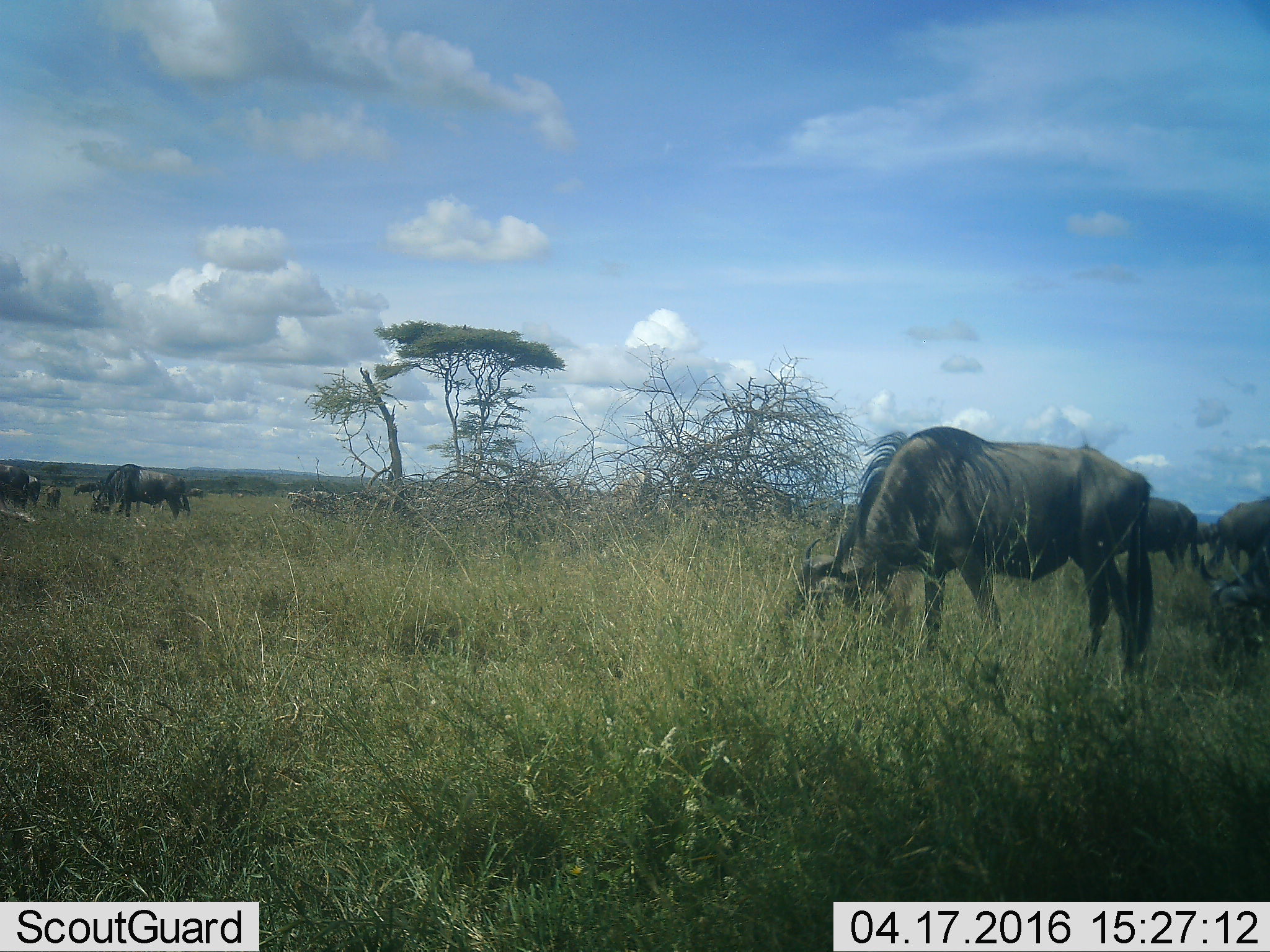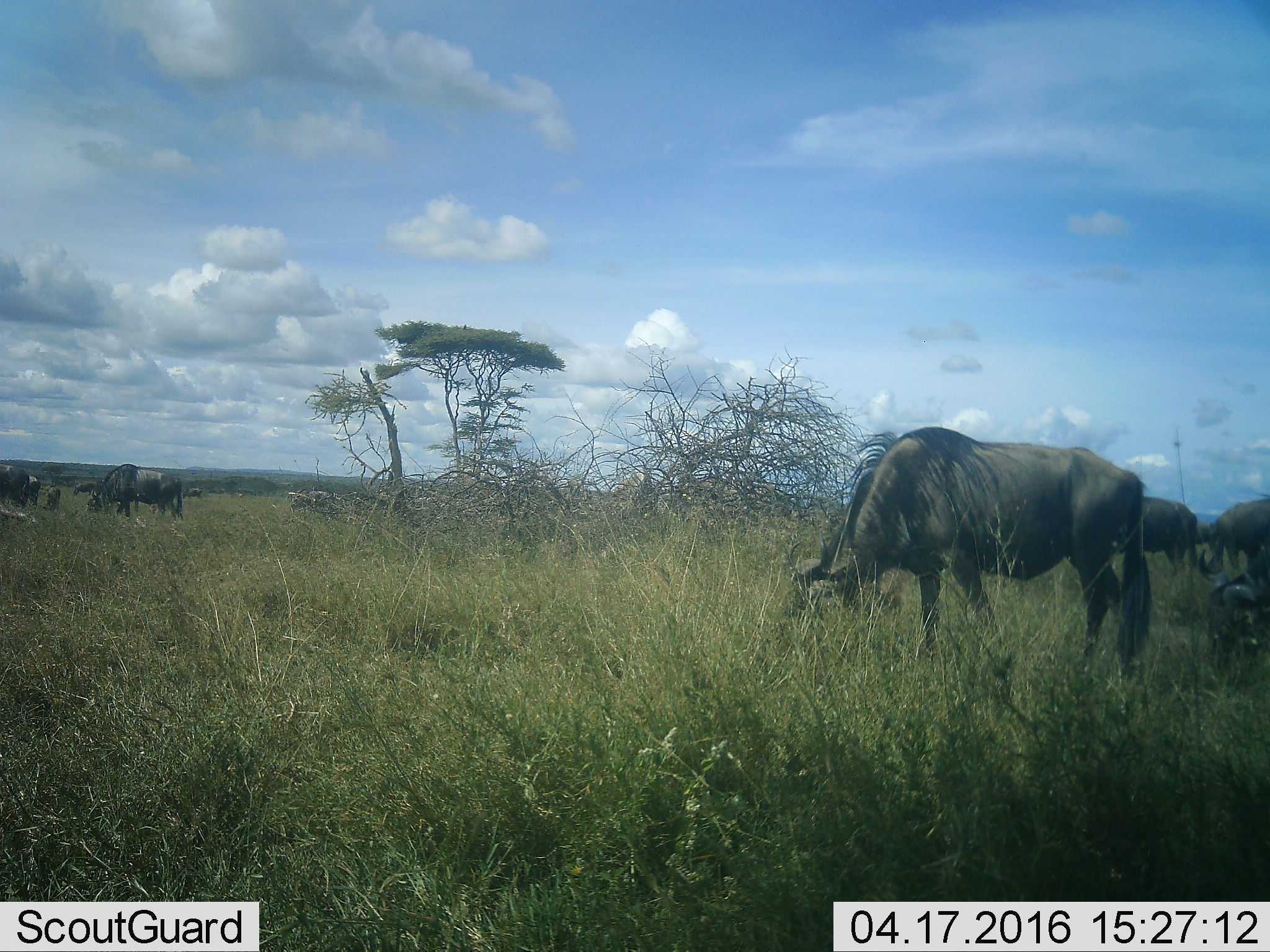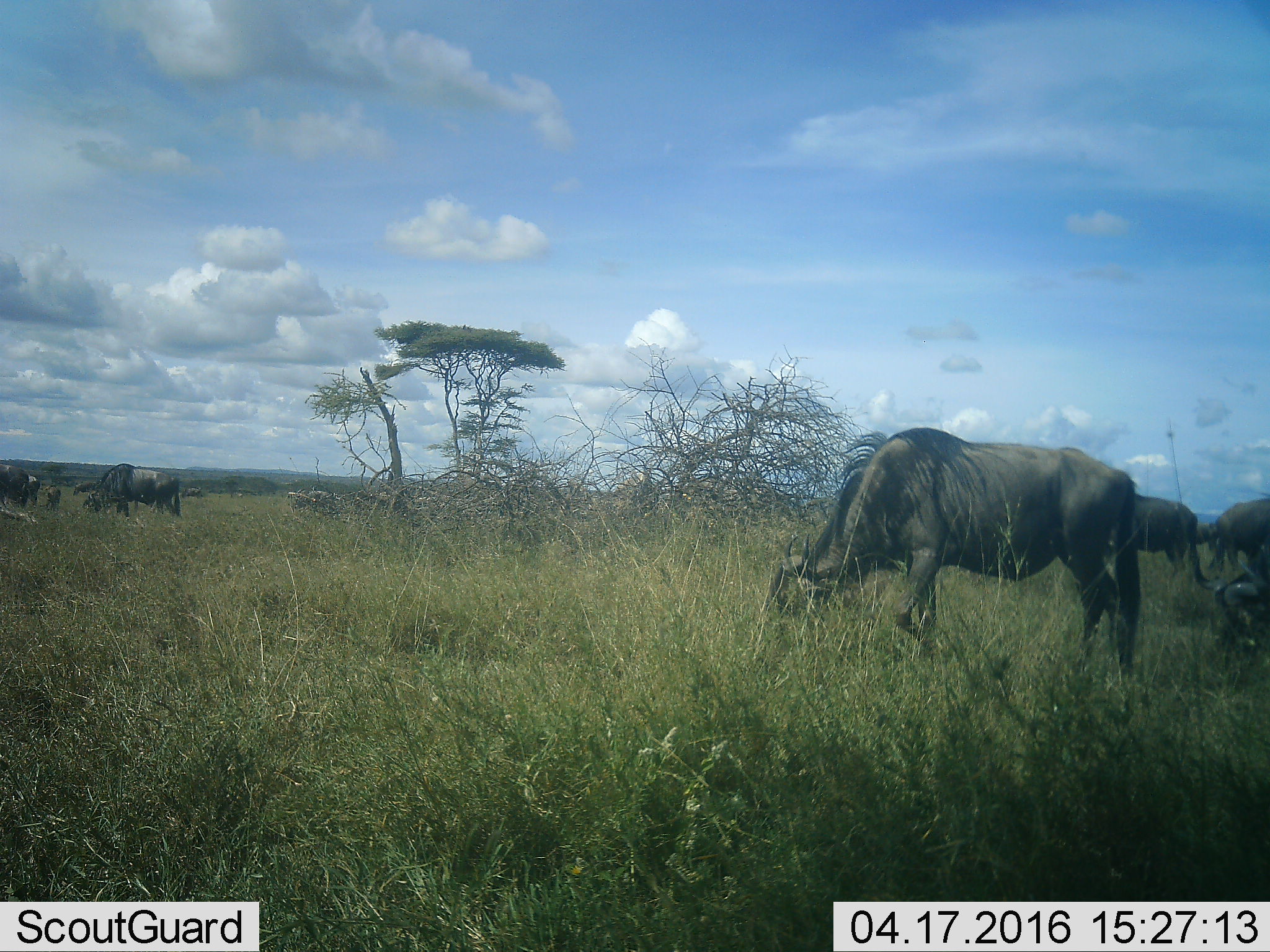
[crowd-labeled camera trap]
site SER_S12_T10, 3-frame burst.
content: unidentified animal